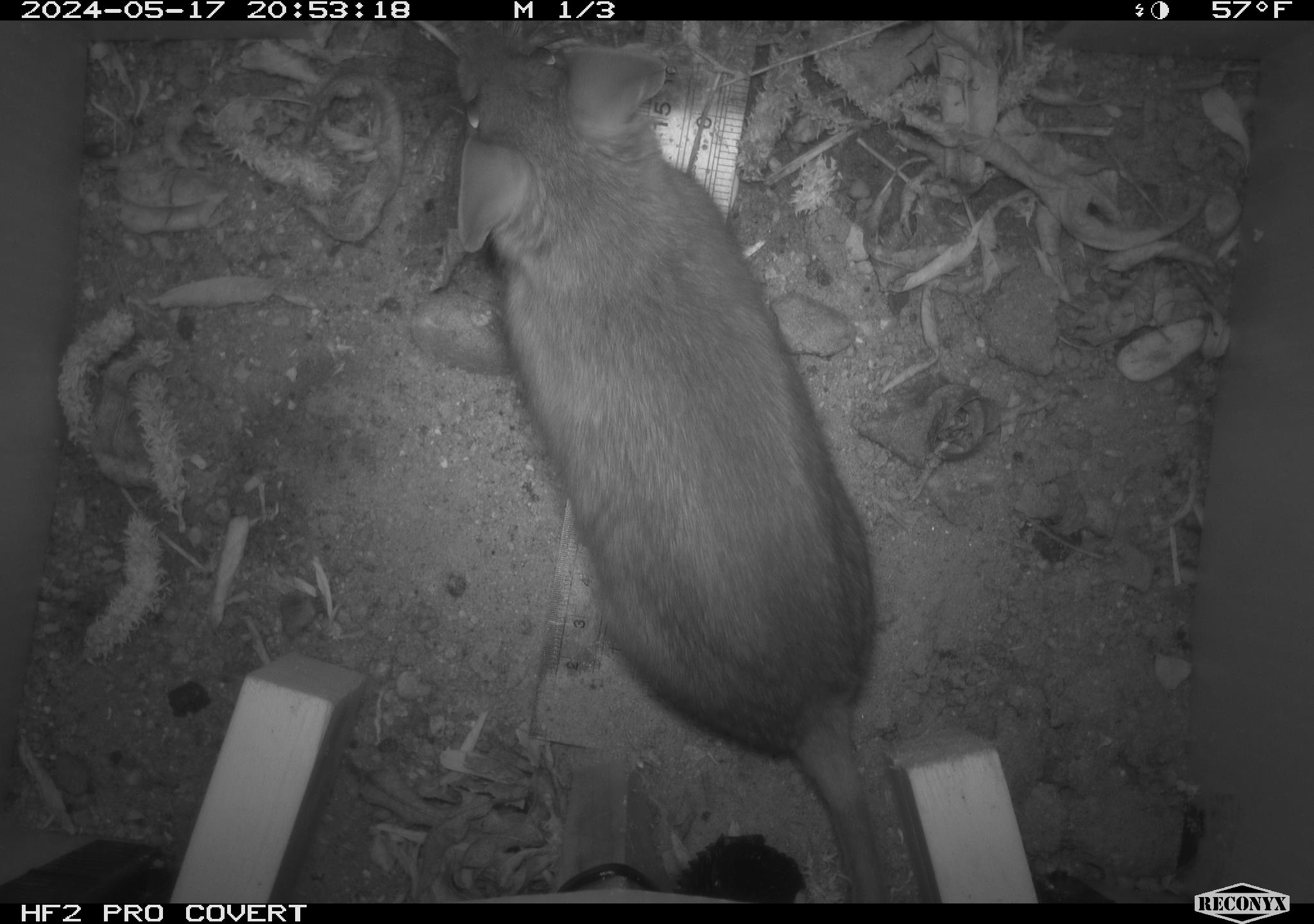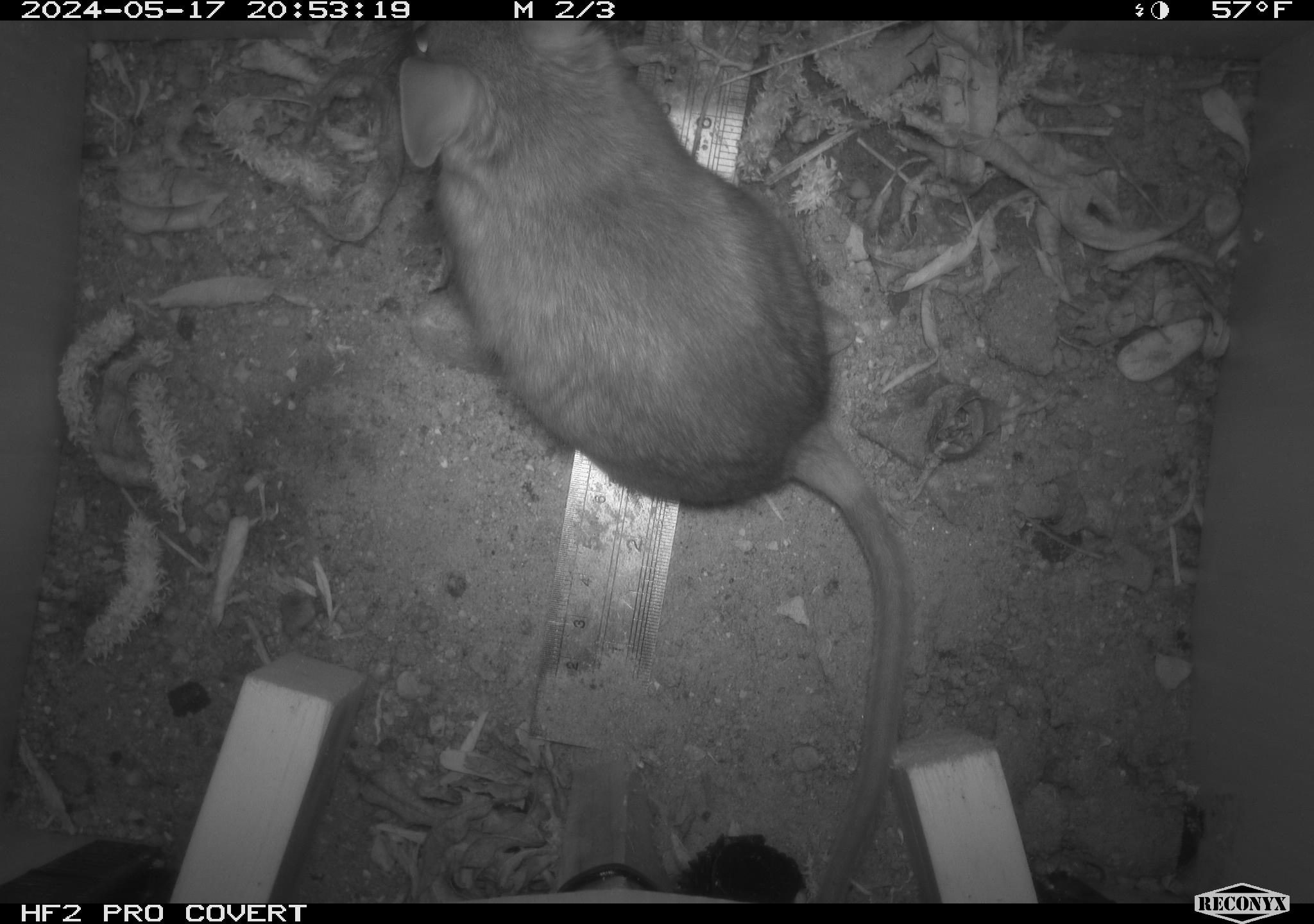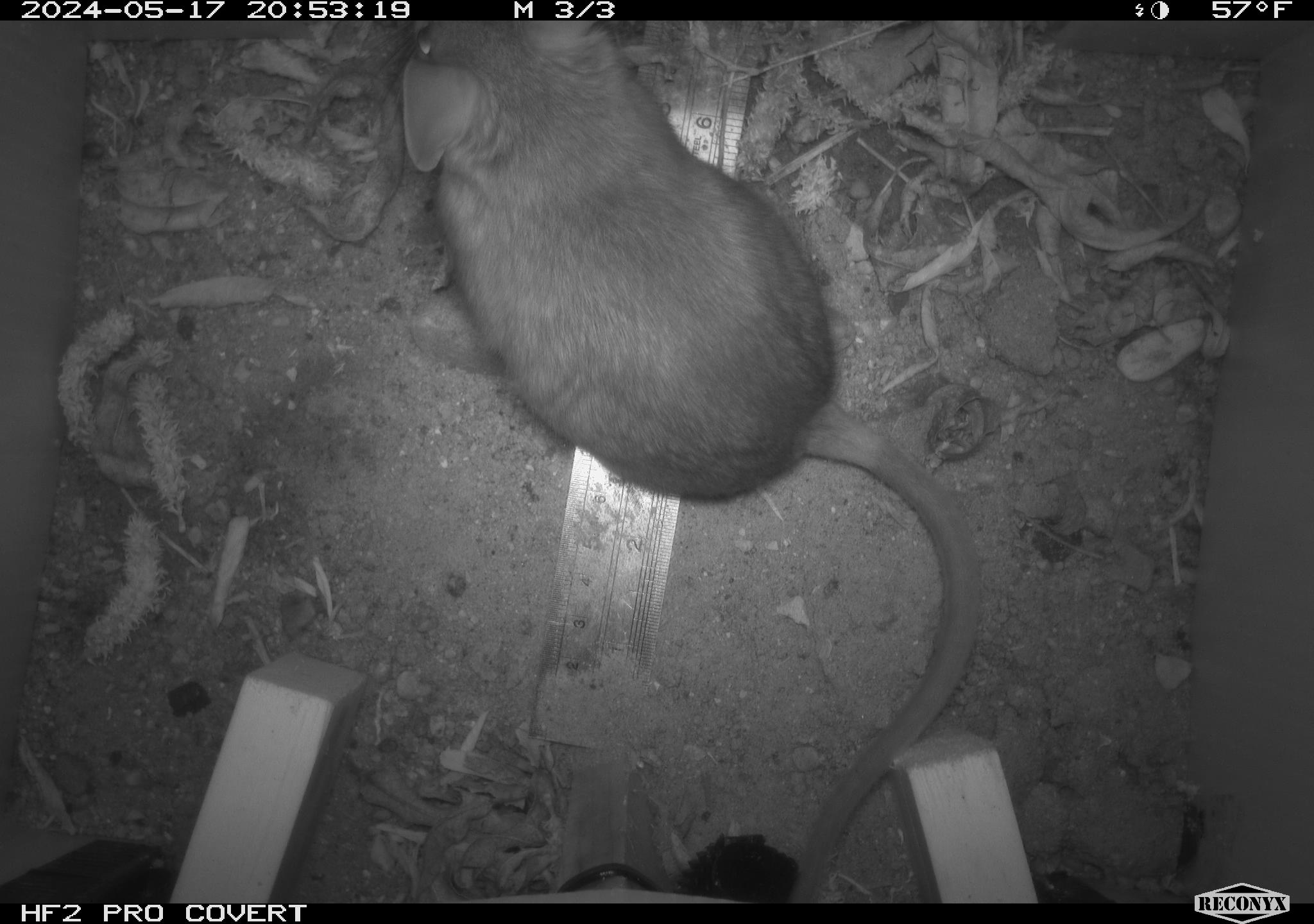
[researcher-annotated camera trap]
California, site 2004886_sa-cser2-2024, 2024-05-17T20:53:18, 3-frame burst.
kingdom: Animalia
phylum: Chordata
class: Mammalia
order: Rodentia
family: Muridae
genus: Rattus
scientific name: Rattus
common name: rat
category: rattus species